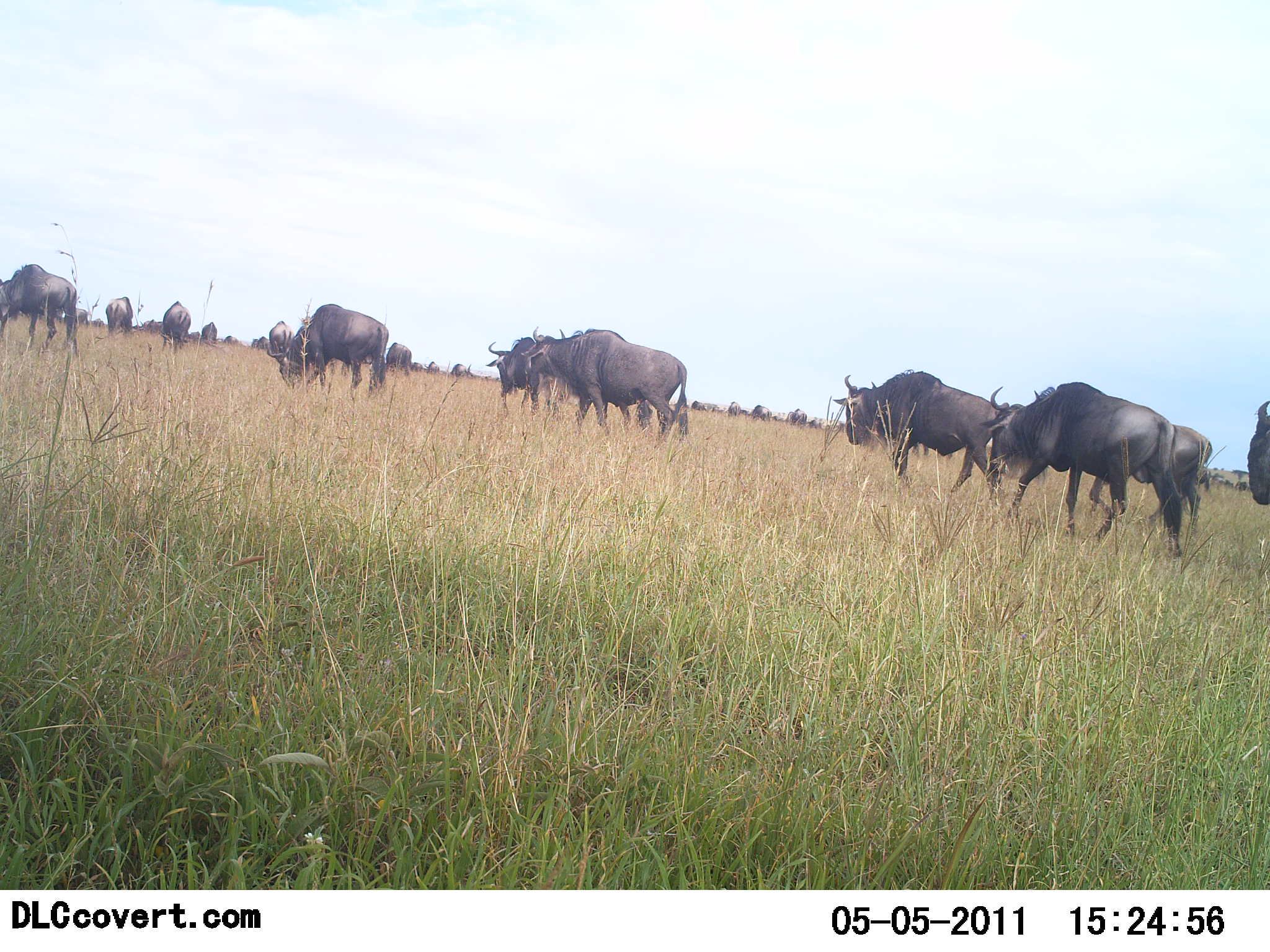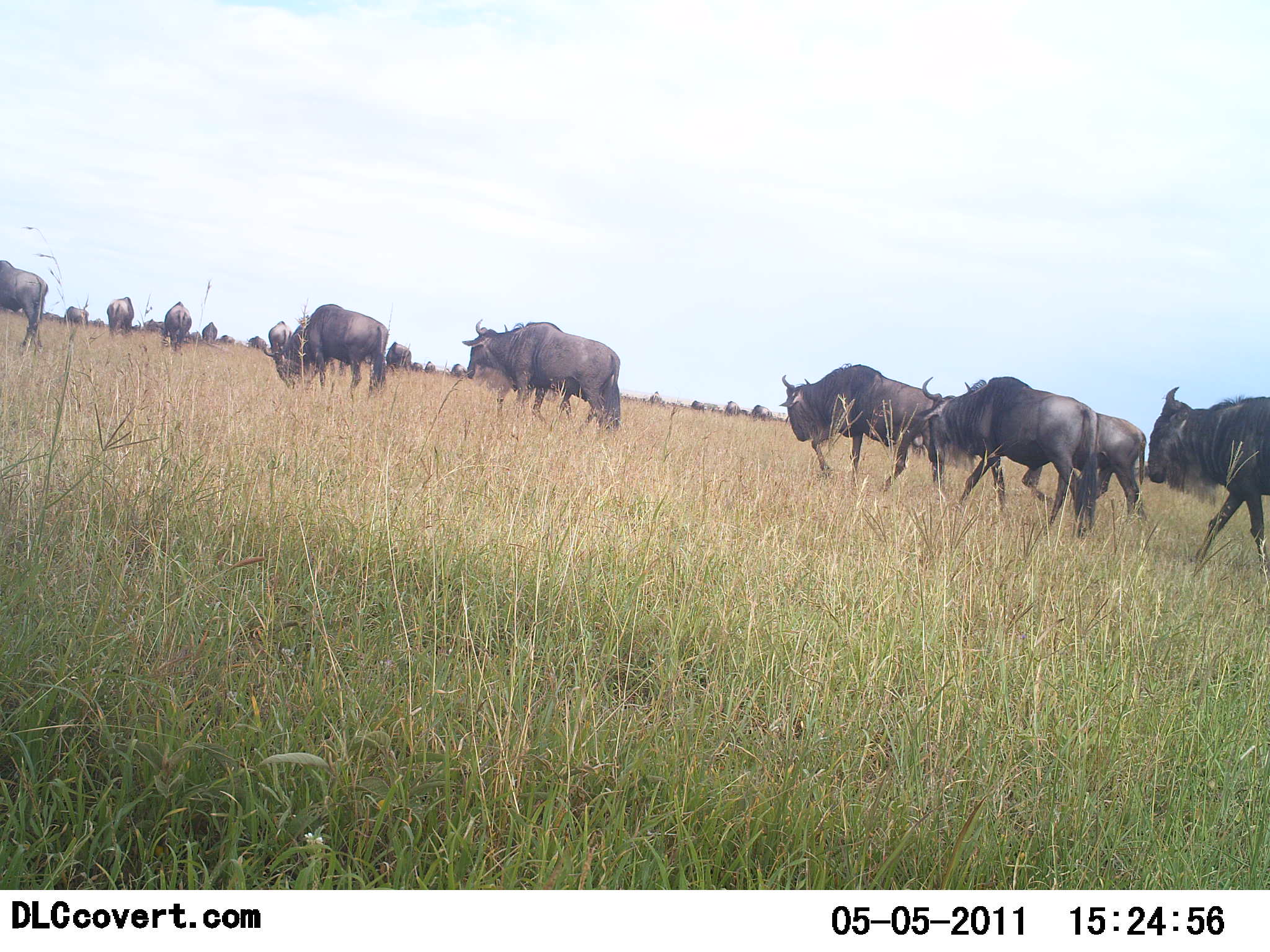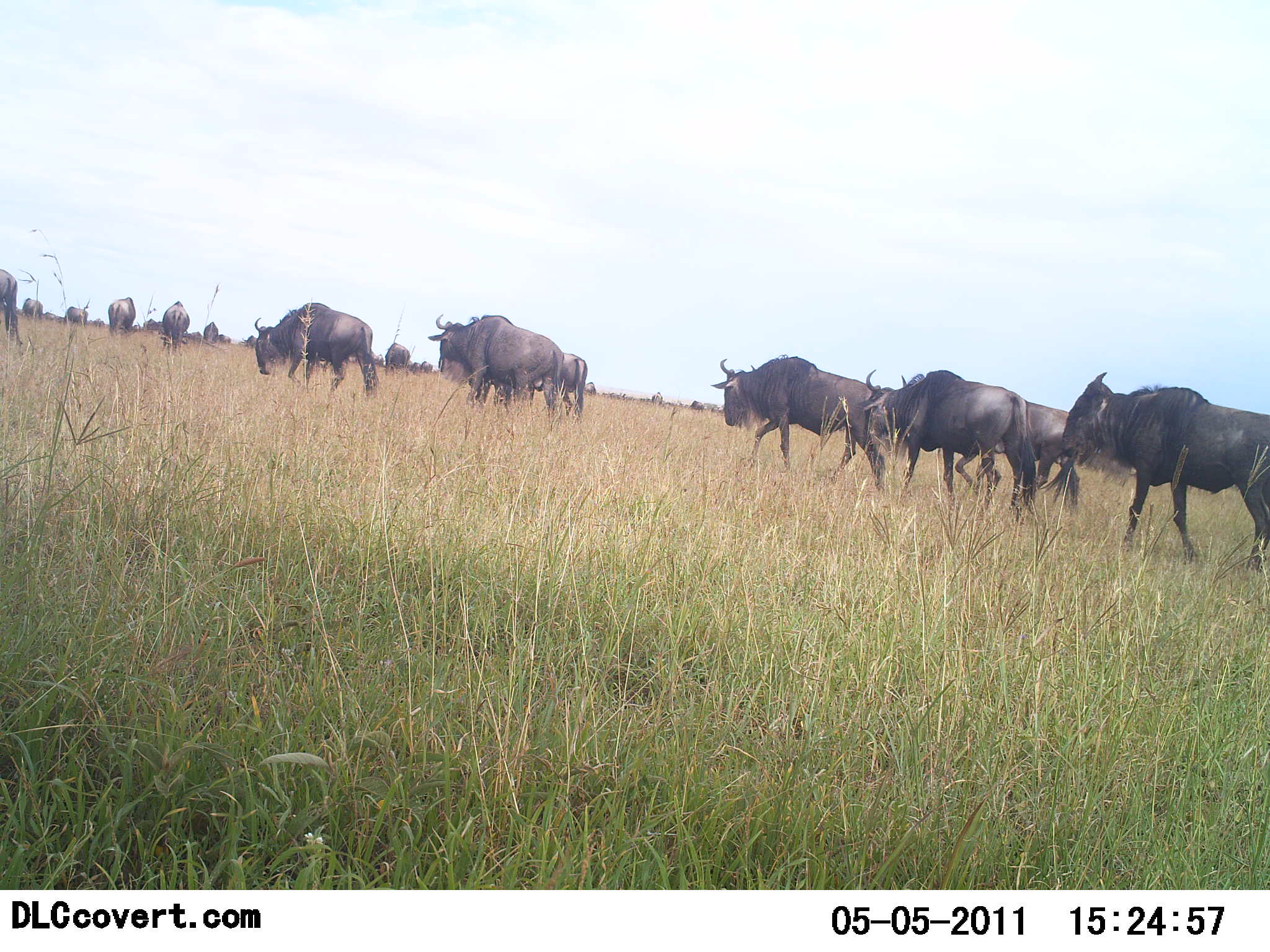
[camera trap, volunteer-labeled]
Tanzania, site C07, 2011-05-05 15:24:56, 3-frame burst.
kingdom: Animalia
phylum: Chordata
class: Mammalia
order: Artiodactyla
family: Bovidae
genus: Connochaetes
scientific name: Connochaetes taurinus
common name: blue wildebeest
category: wildebeest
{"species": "wildebeest (blue wildebeest) (Connochaetes taurinus)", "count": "11-50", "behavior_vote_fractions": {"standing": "0%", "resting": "10%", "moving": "90%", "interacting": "0%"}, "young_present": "0%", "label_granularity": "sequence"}